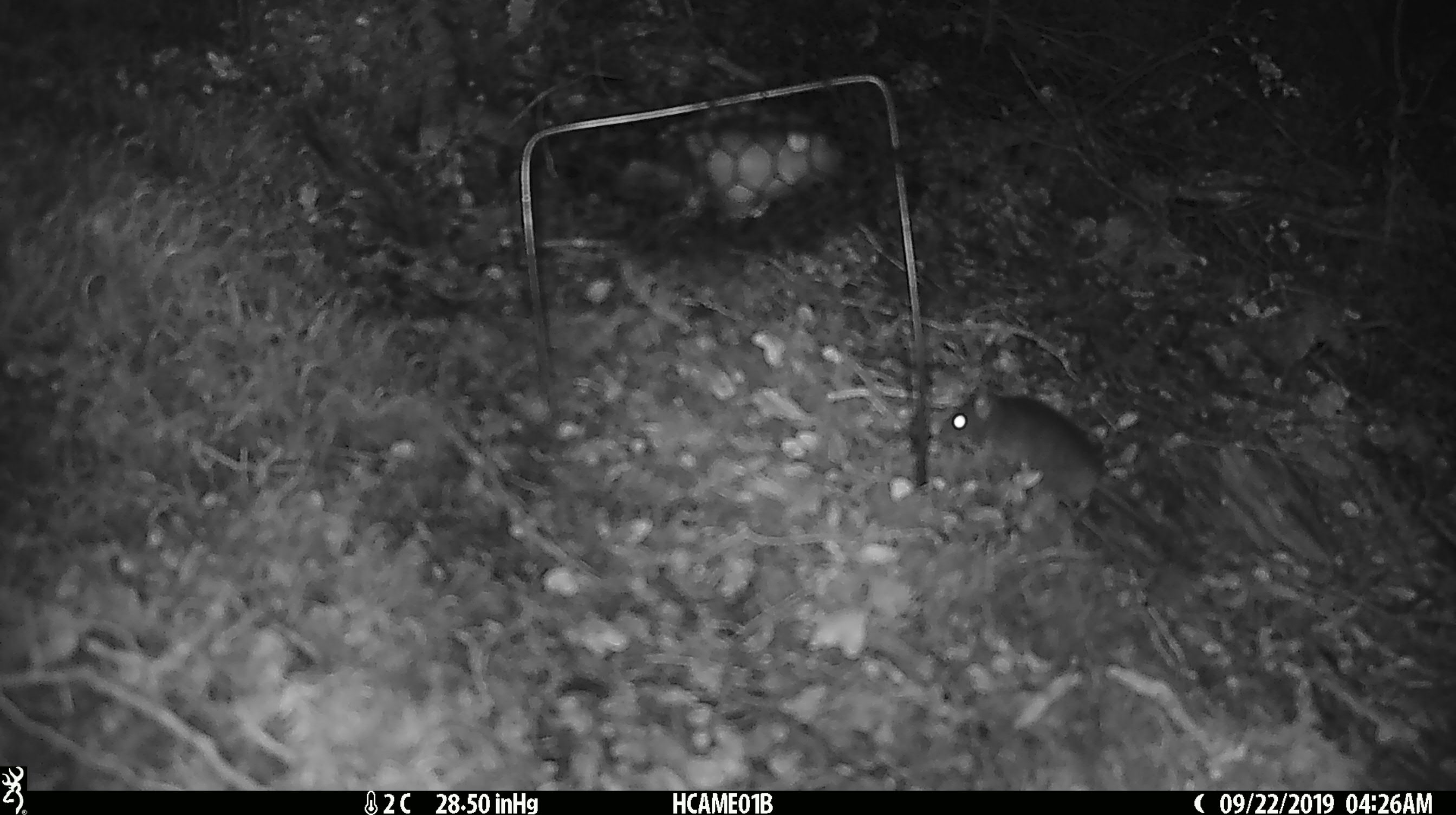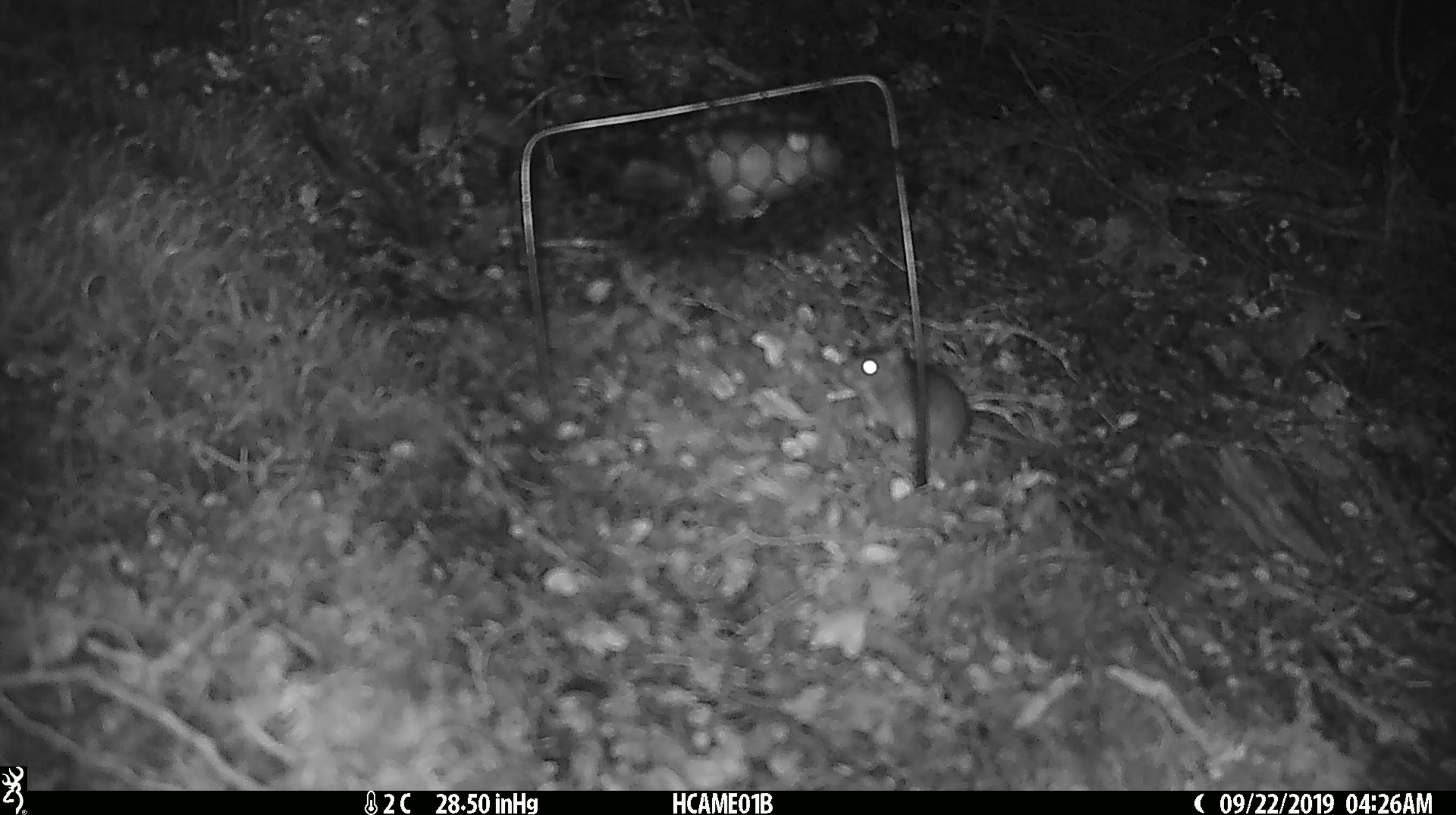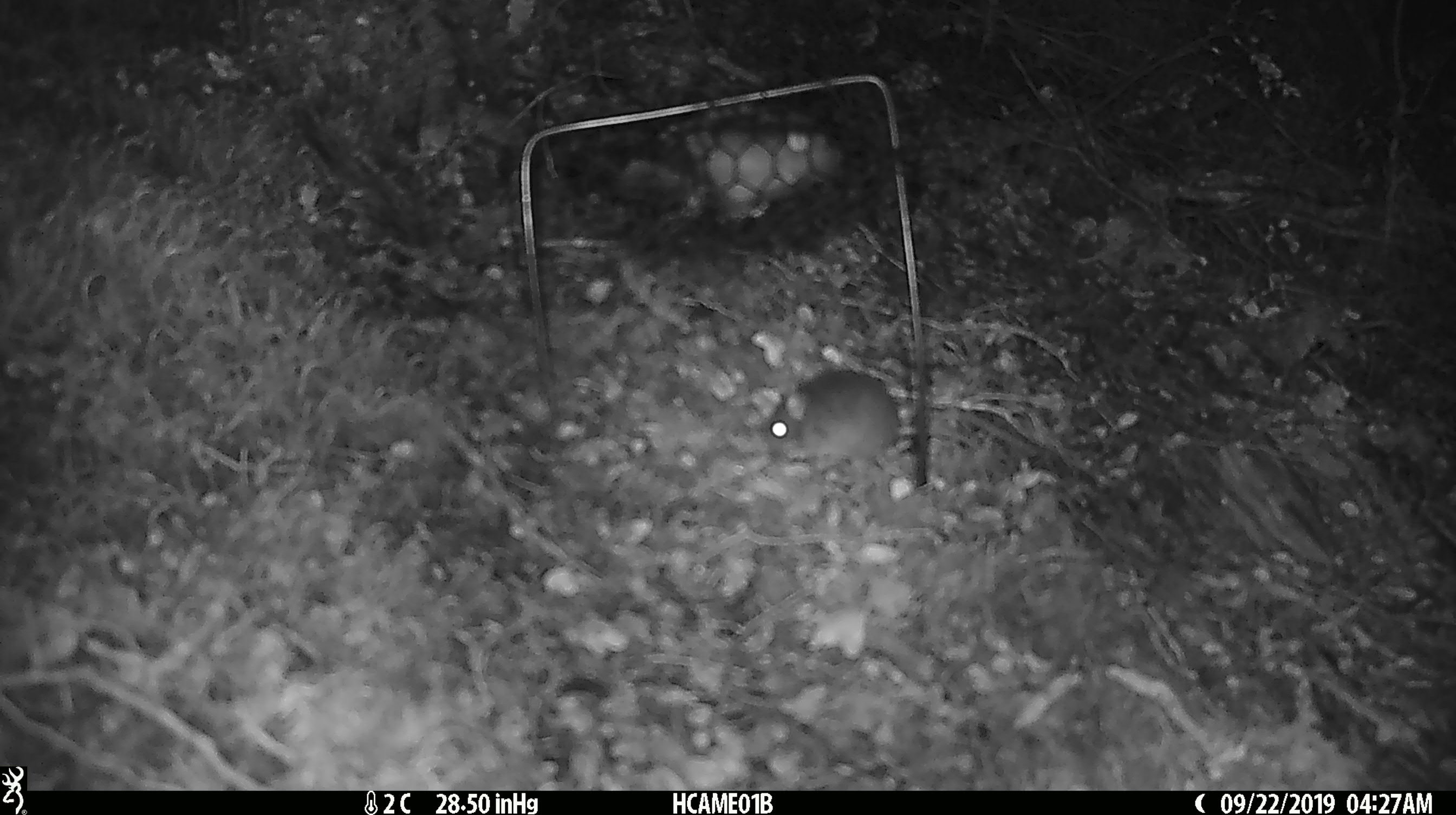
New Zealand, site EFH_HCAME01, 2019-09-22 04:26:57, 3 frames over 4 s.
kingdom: Animalia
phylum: Chordata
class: Mammalia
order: Rodentia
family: Muridae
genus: Mus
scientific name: Mus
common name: mouse